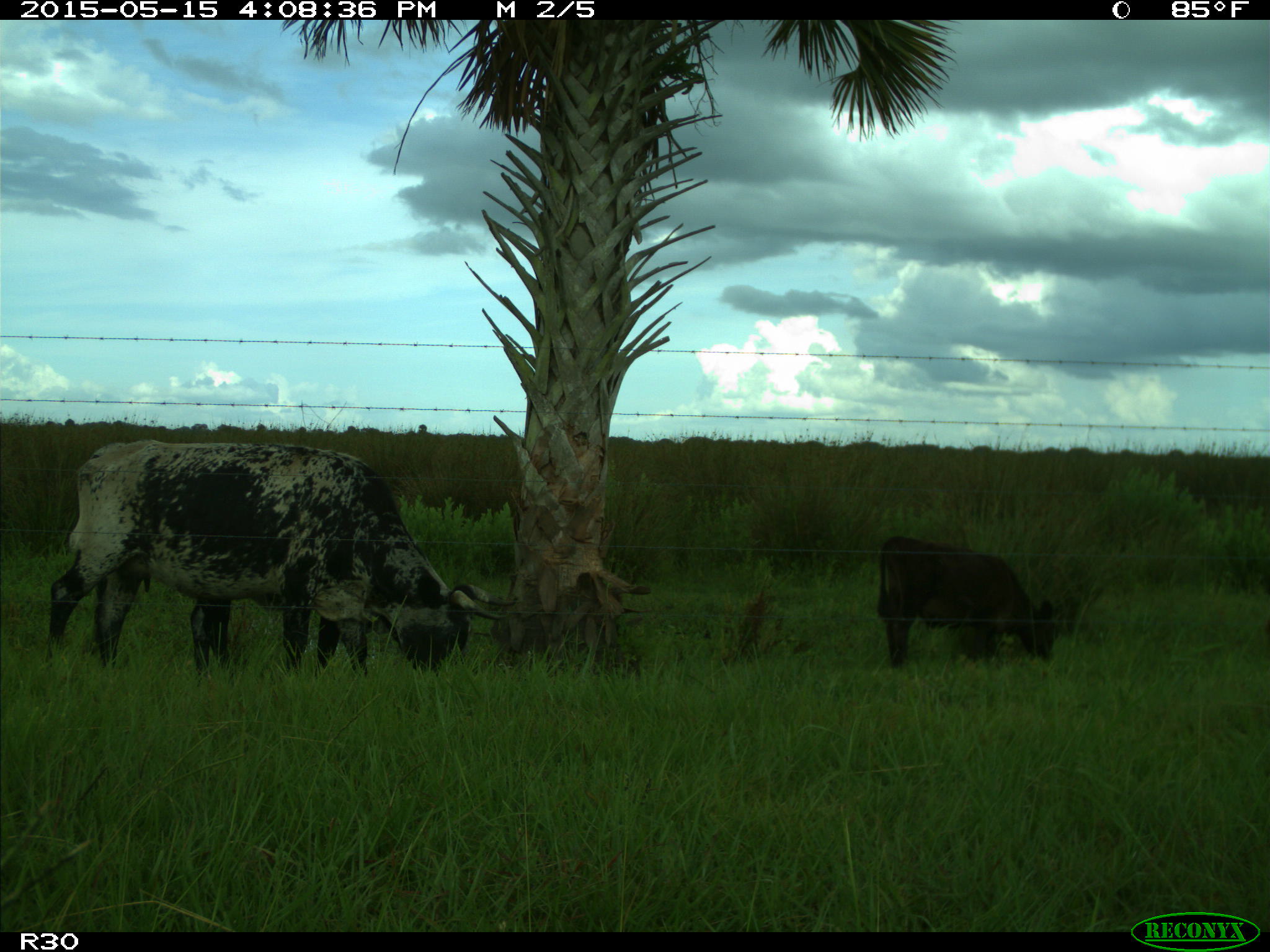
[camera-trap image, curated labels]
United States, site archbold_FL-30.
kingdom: Animalia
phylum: Chordata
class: Mammalia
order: Artiodactyla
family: Bovidae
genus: Bos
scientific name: Bos taurus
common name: domestic cow